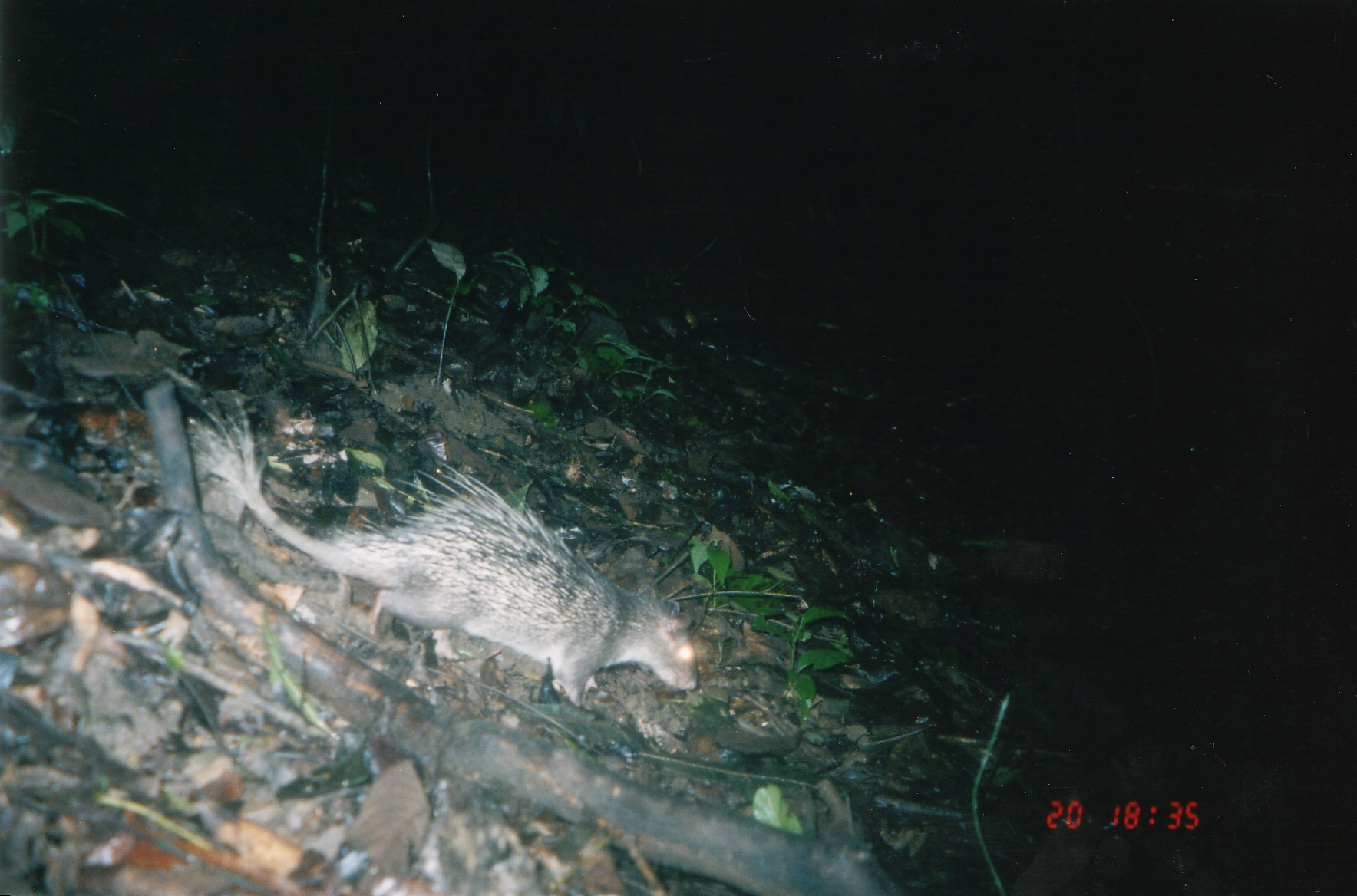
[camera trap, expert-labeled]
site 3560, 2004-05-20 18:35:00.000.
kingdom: Animalia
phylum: Chordata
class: Mammalia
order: Rodentia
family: Hystricidae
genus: Atherurus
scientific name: Atherurus macrourus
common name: asian brush-tailed porcupine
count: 1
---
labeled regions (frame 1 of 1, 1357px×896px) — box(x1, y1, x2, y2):
atherurus macrourus: box(177, 387, 697, 707)